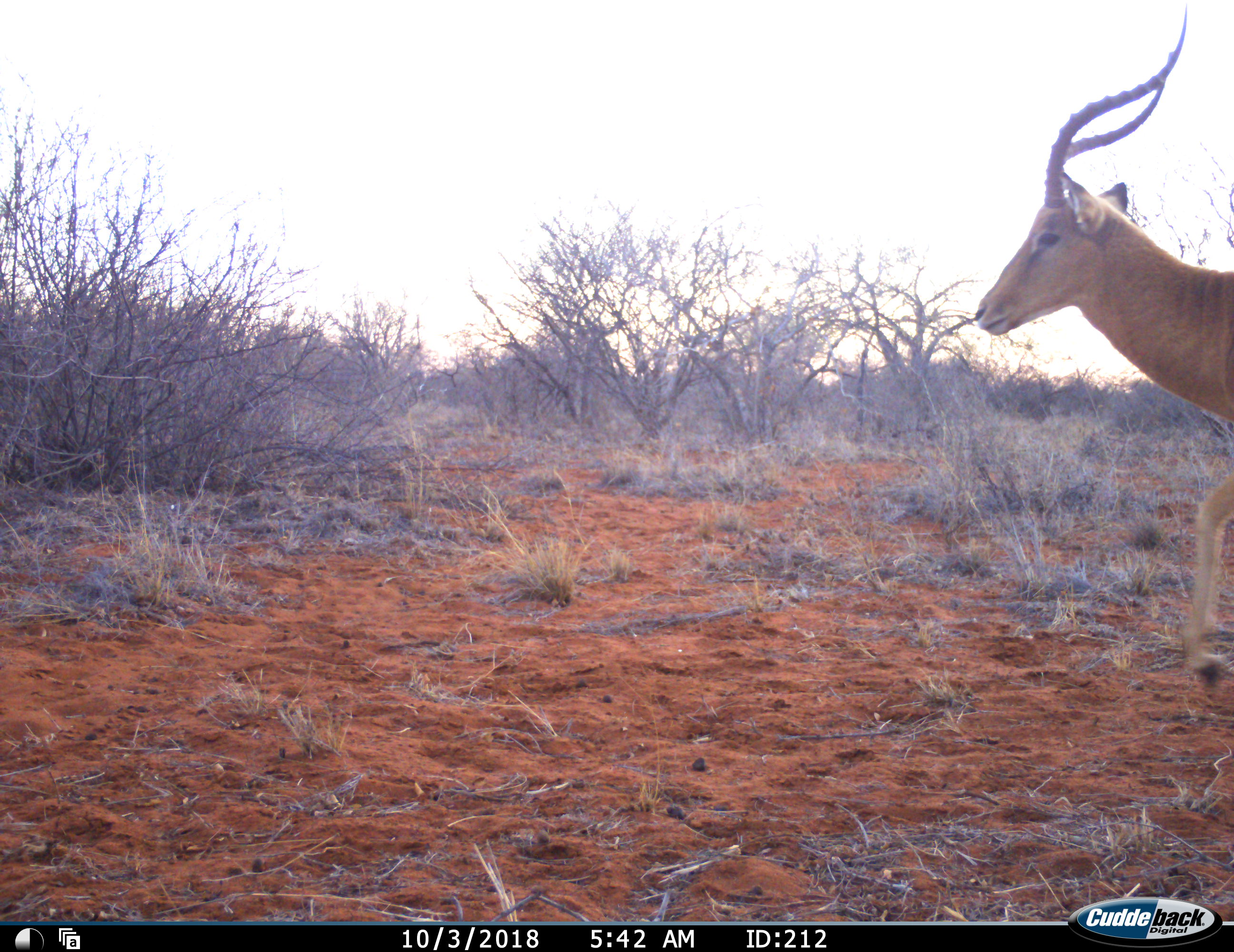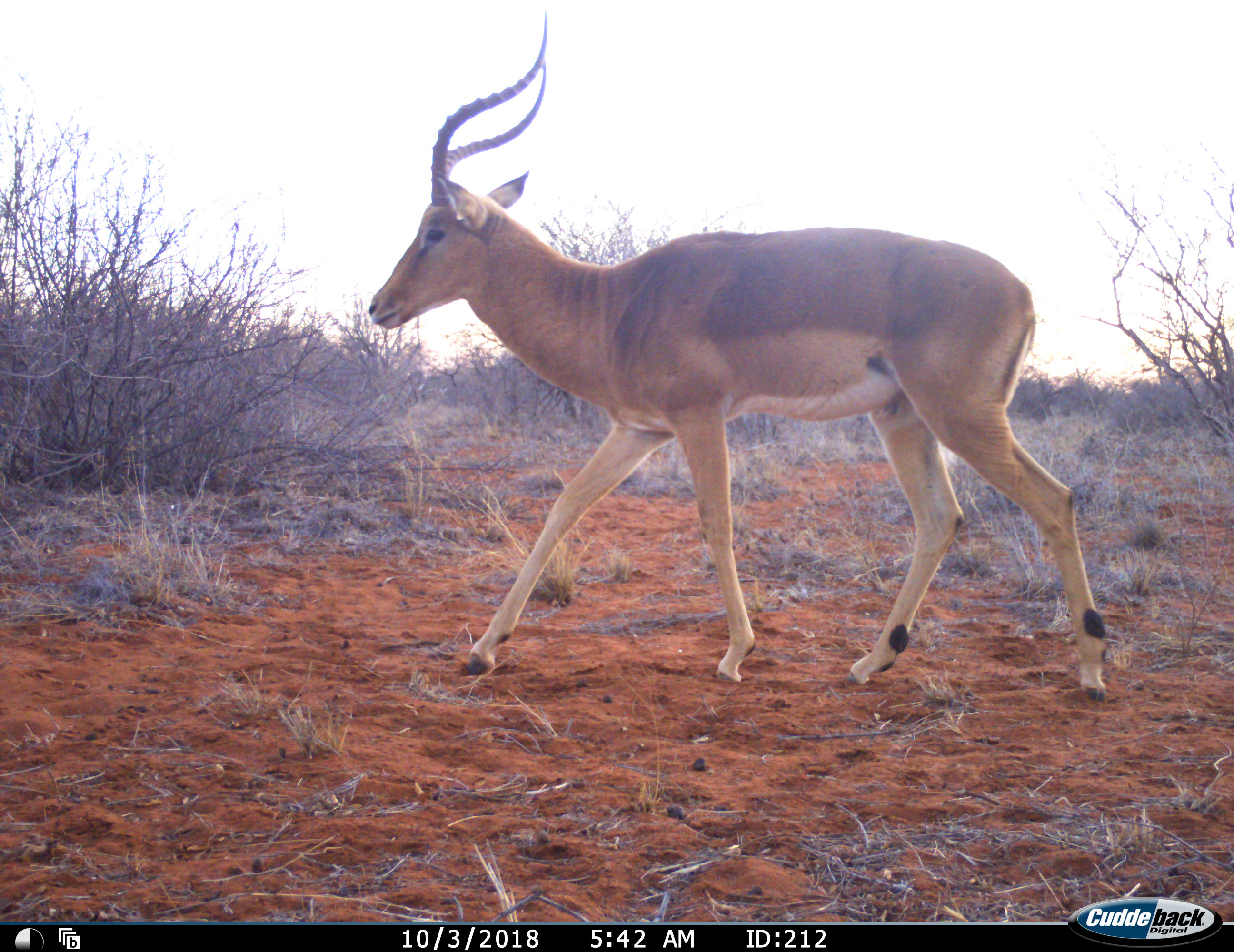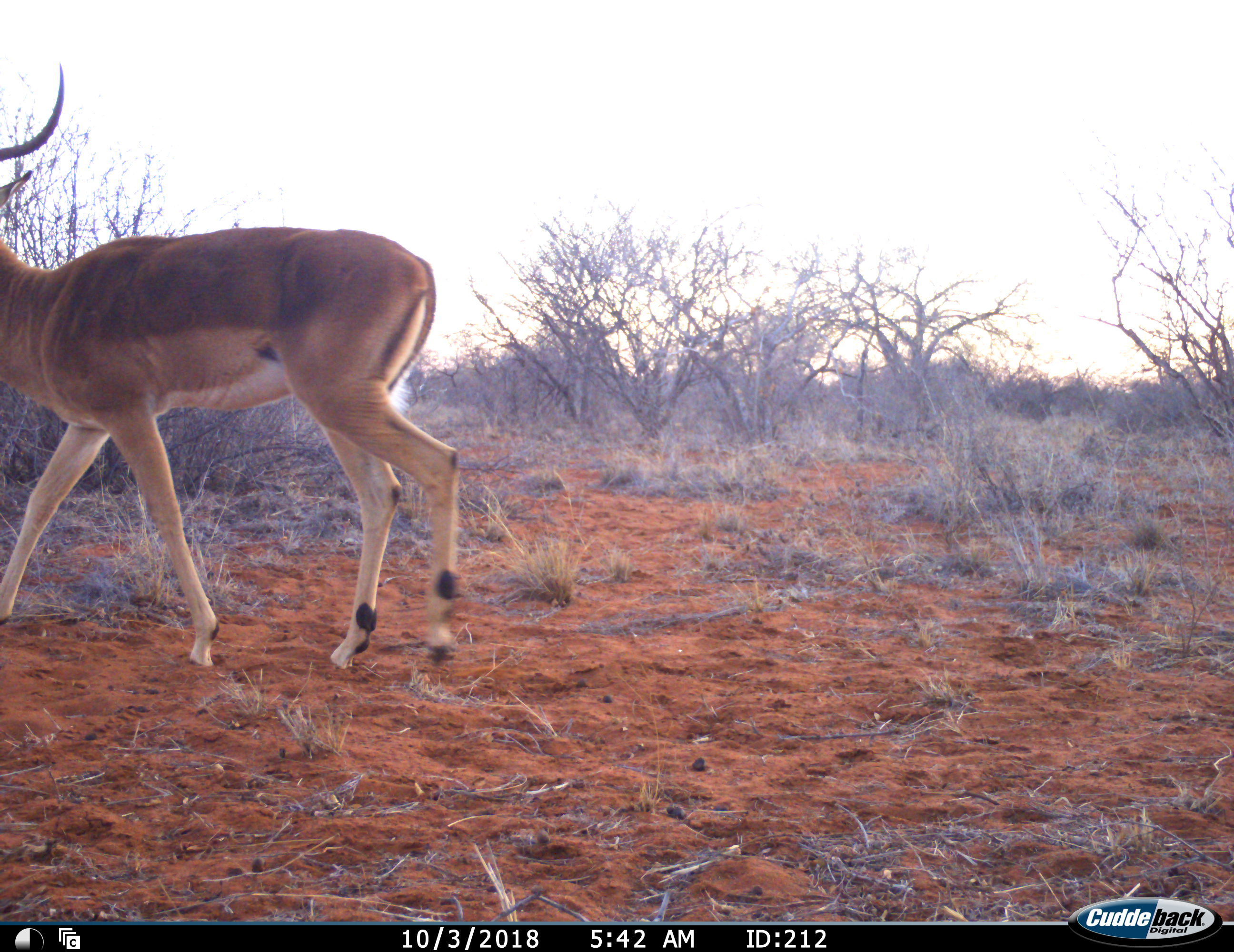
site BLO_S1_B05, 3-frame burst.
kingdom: Animalia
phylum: Chordata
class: Mammalia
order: Artiodactyla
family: Bovidae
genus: Aepyceros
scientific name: Aepyceros melampus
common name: impala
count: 1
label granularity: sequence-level